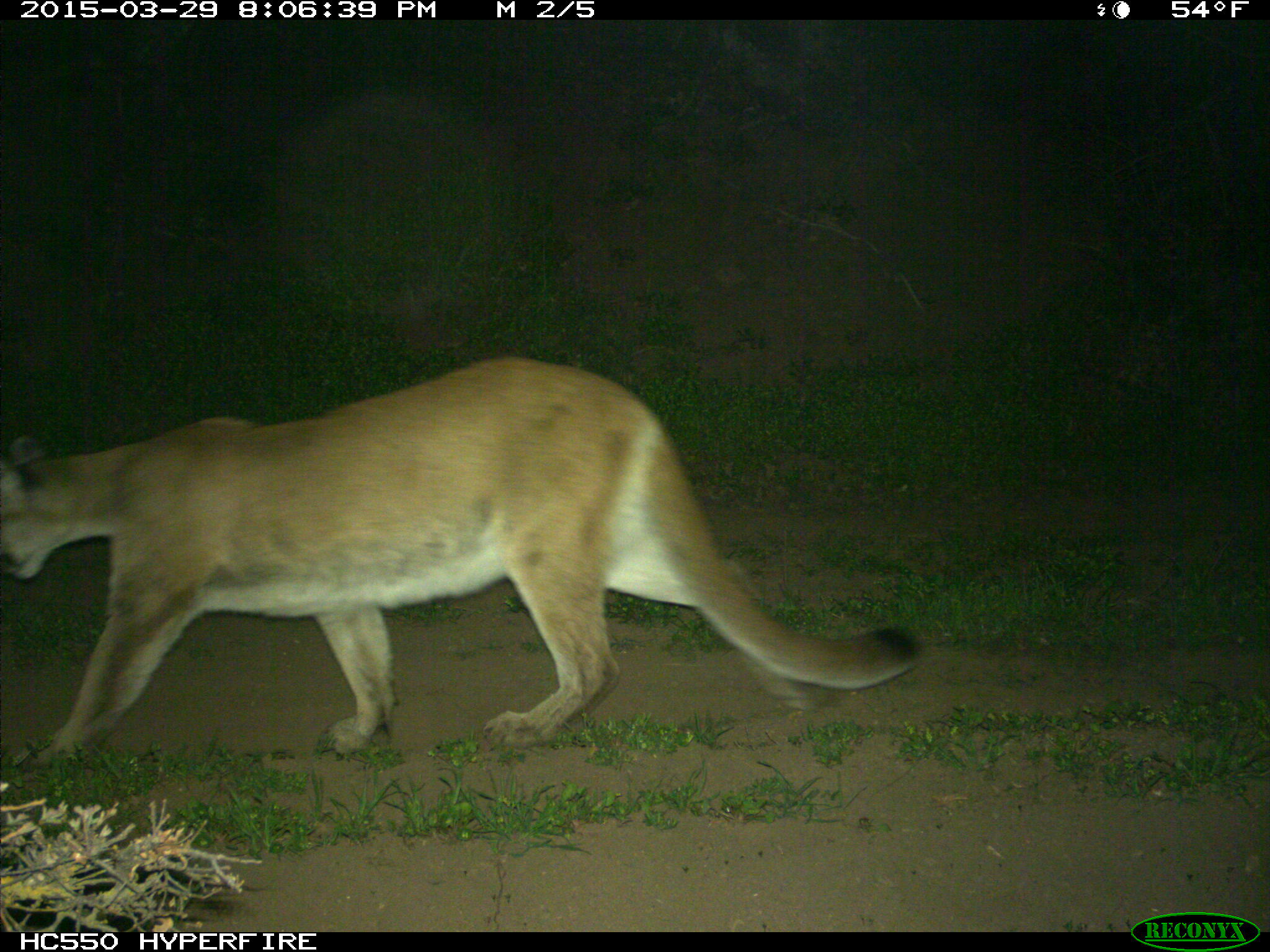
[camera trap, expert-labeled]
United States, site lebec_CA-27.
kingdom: Animalia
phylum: Chordata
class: Mammalia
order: Carnivora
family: Felidae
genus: Puma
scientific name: Puma concolor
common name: mountain lion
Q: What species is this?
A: Puma concolor (mountain lion).